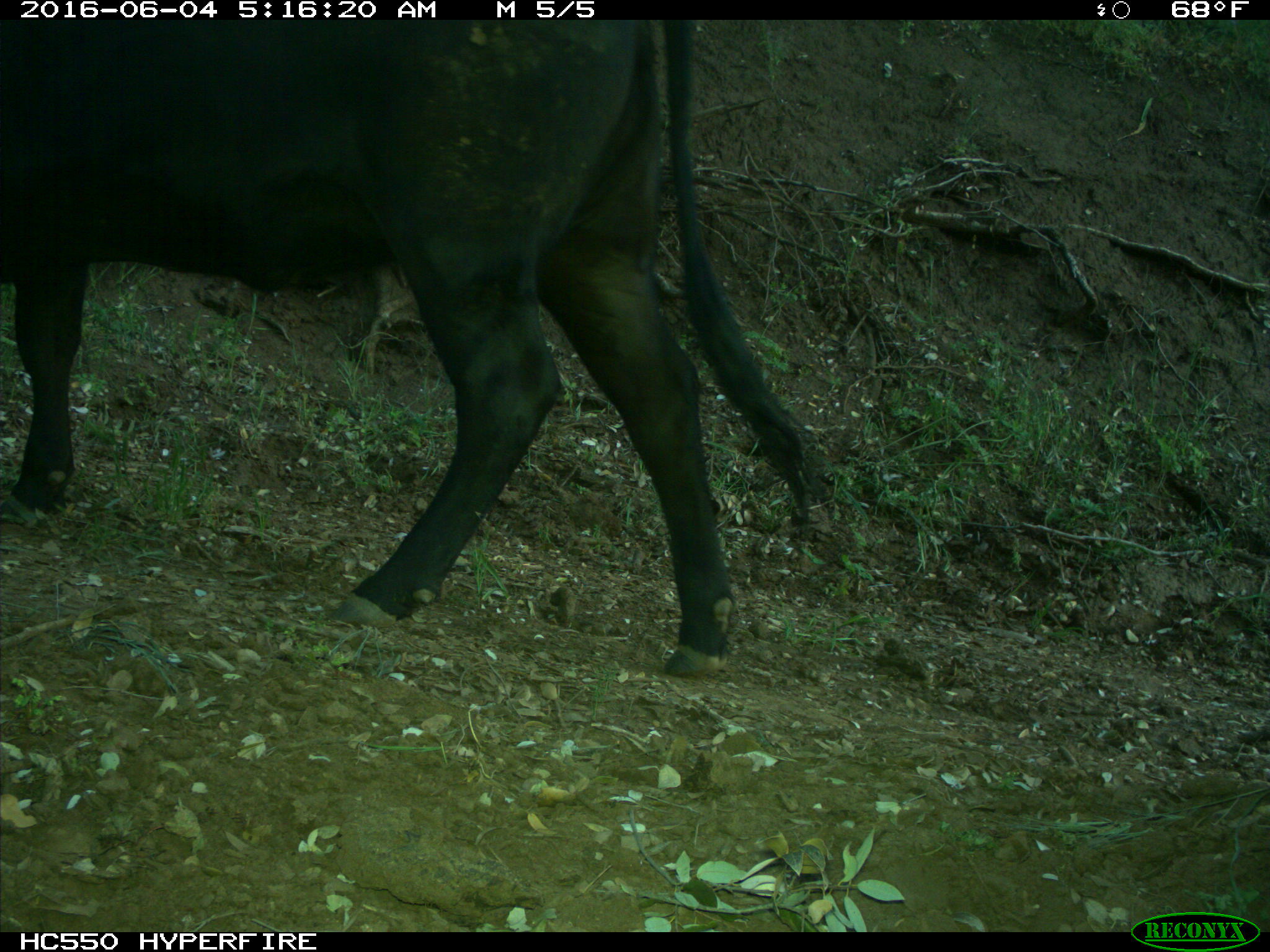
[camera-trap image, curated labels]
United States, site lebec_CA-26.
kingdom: Animalia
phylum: Chordata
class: Mammalia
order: Artiodactyla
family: Bovidae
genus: Bos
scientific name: Bos taurus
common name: domestic cow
Bos taurus (domestic cow).